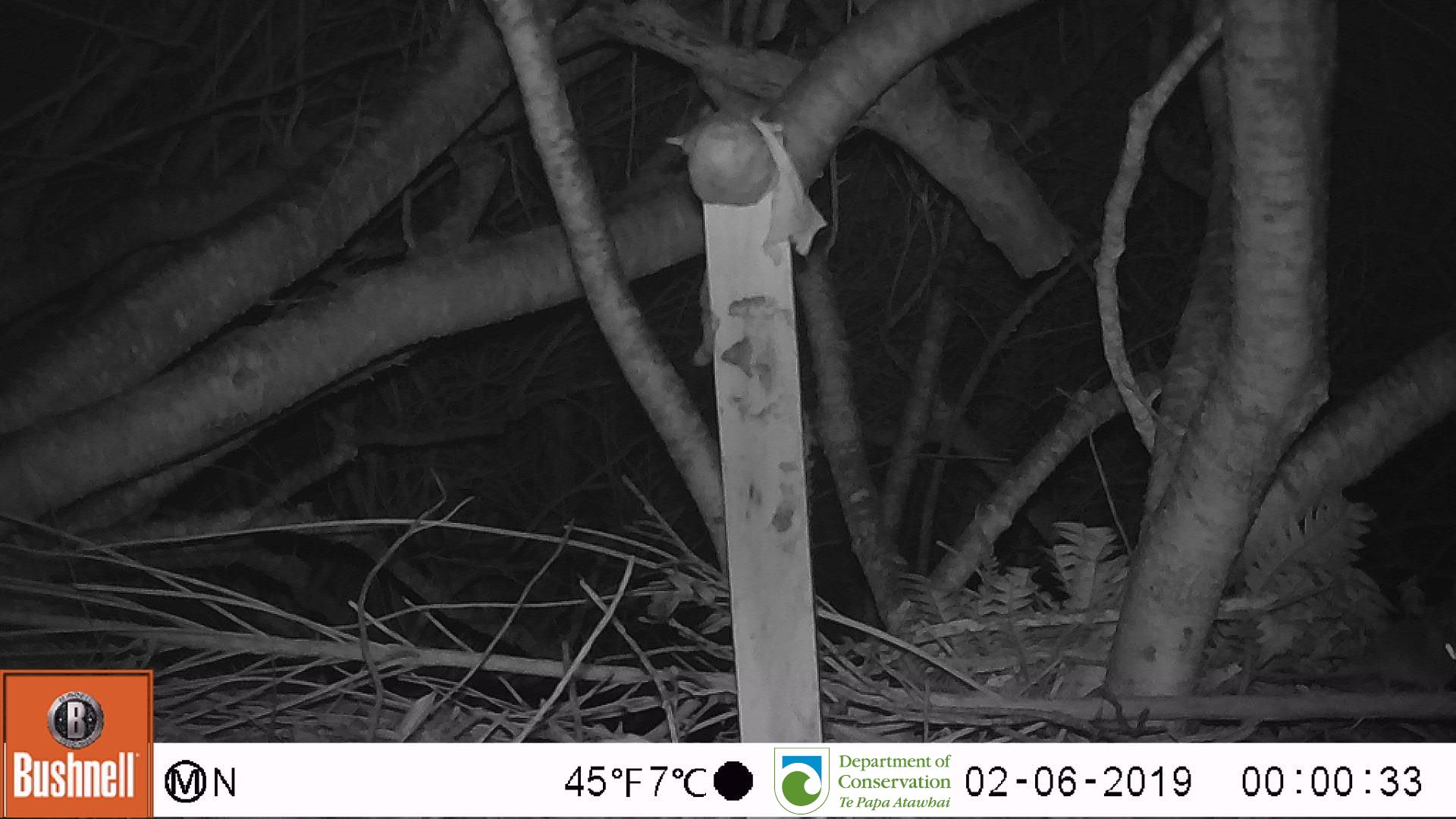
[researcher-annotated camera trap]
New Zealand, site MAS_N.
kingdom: Animalia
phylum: Chordata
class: Mammalia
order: Rodentia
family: Muridae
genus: Mus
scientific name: Mus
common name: mouse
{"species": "mouse (Mus)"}